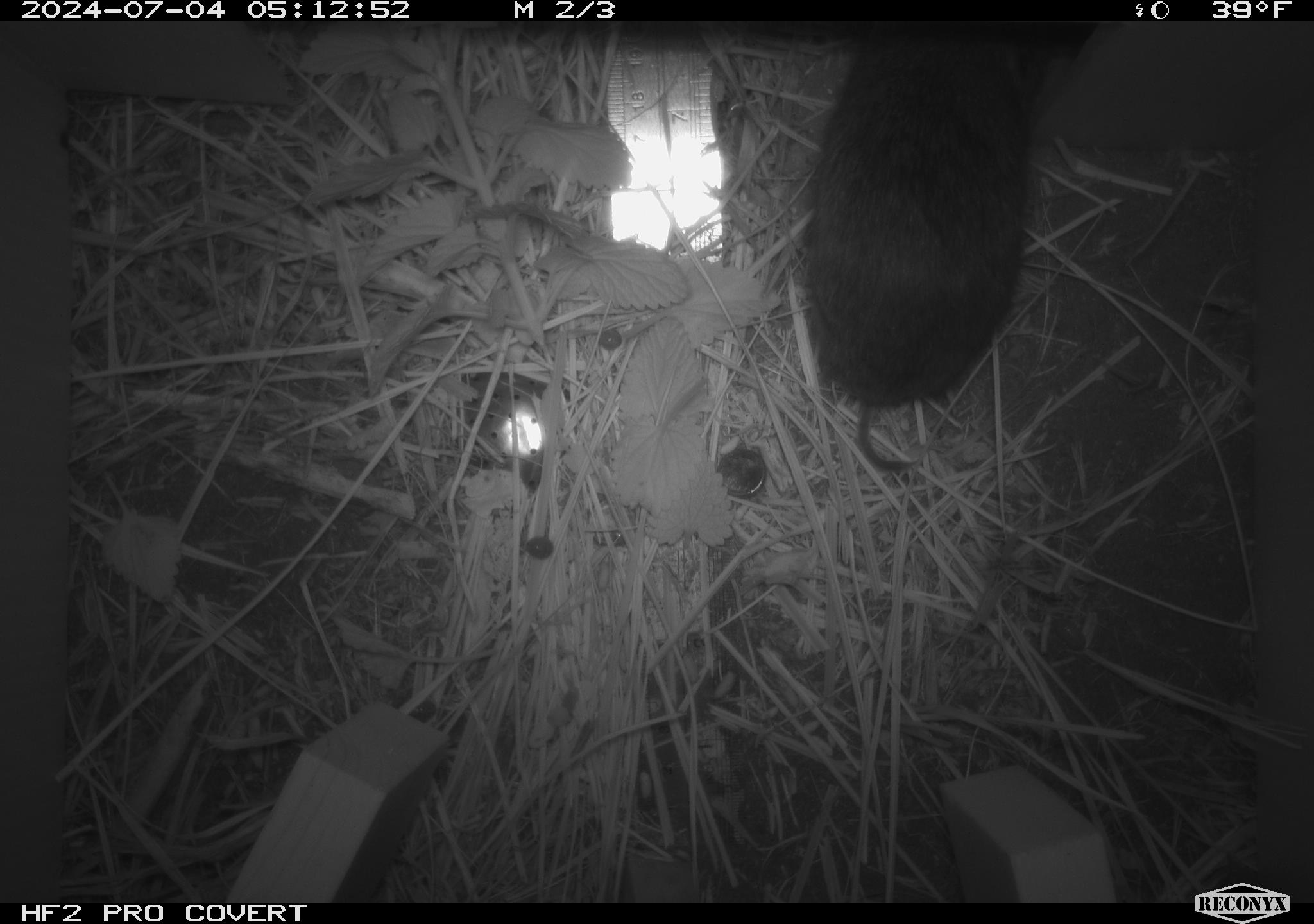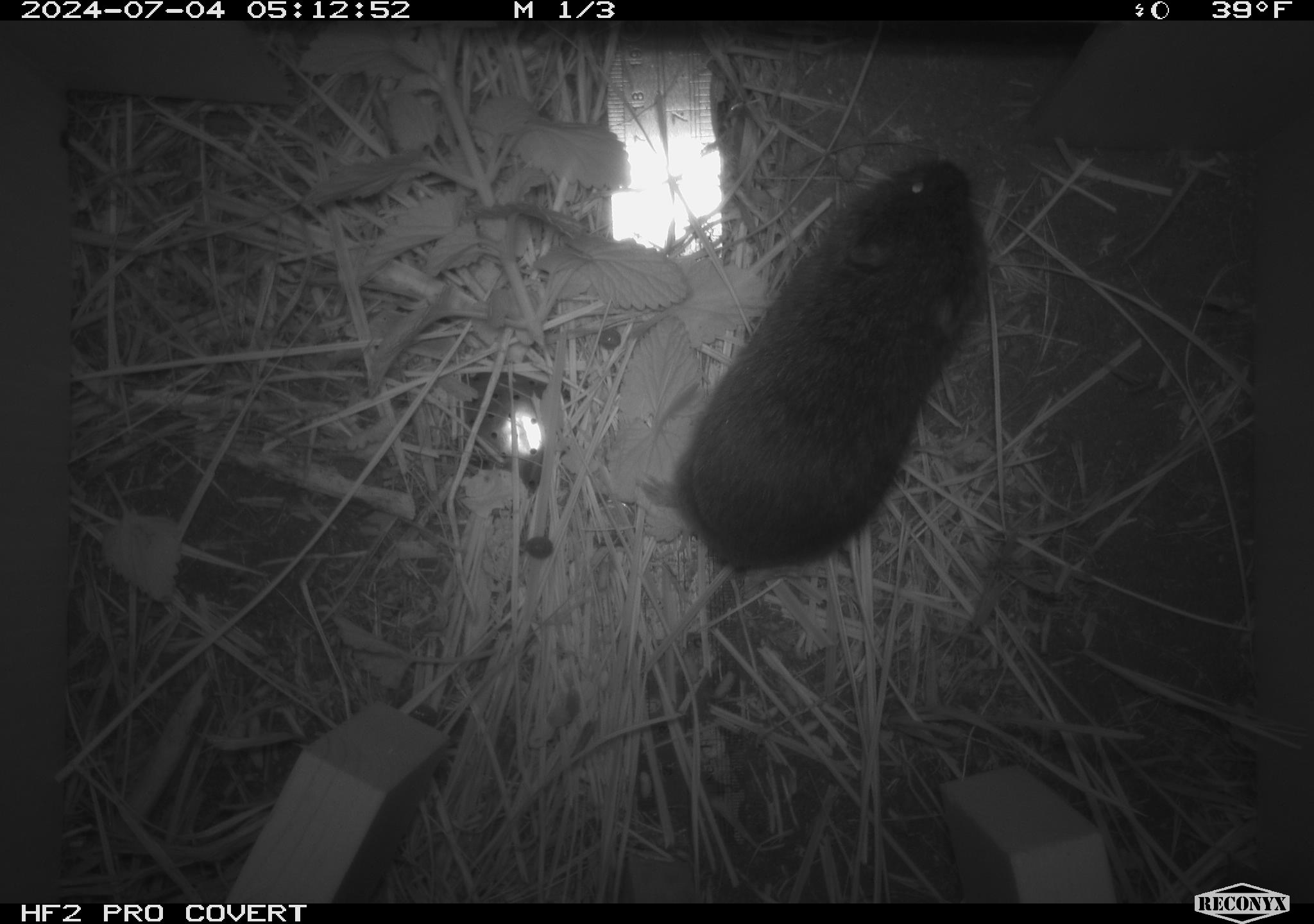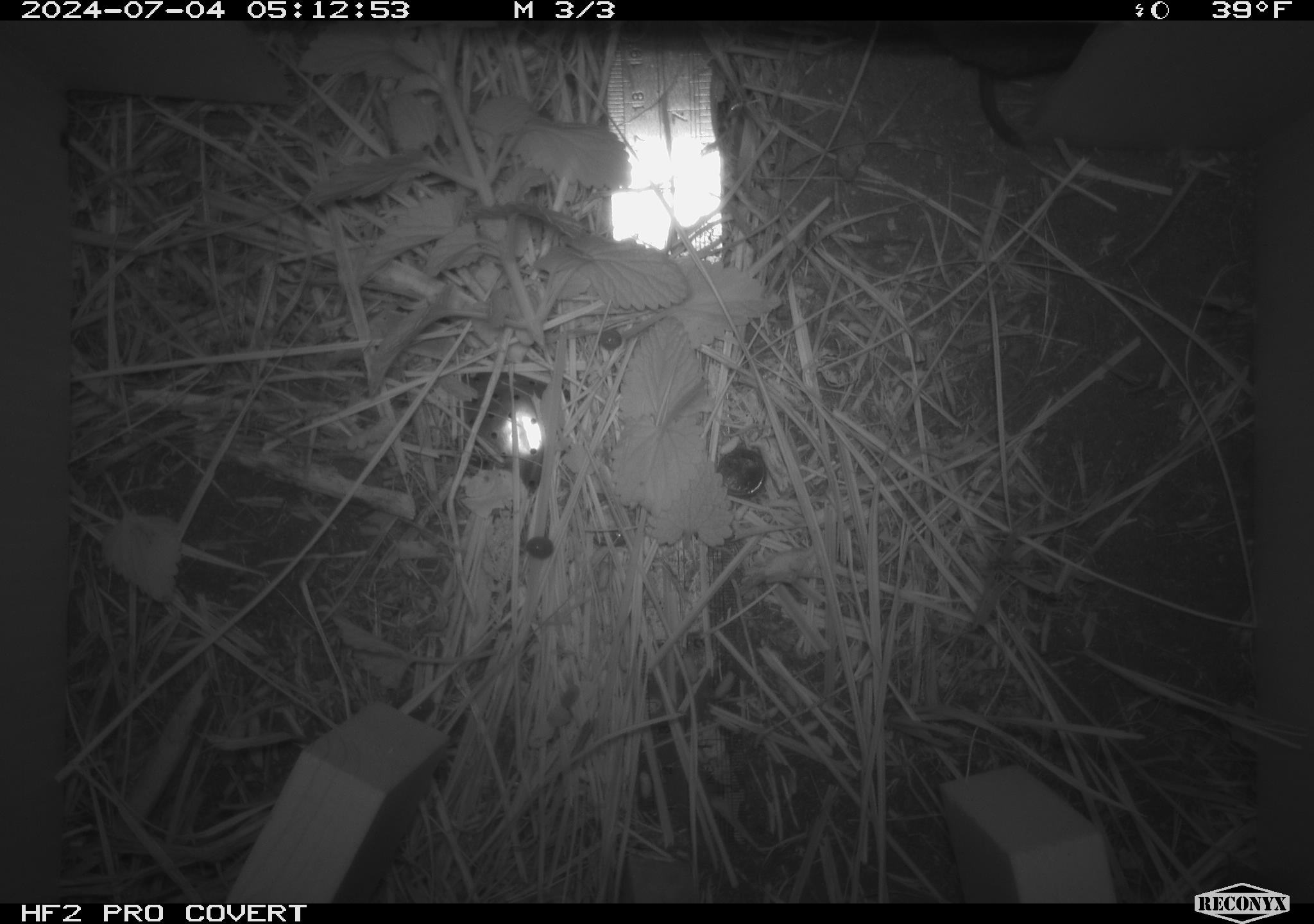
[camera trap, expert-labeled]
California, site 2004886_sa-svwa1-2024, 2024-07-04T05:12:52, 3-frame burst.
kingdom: Animalia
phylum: Chordata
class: Mammalia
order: Rodentia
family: Cricetidae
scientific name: Arvicolinae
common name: voles, lemmings, and muskrats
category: arvicolinae subfamily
Arvicolinae subfamily (voles, lemmings, and muskrats) (Arvicolinae).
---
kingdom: Animalia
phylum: Arthropoda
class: Malacostraca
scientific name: Malacostraca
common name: amphipods, crabs, isopods, krill, lobsters and shrimps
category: malacostracan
Malacostracan (amphipods, crabs, isopods, krill, lobsters and shrimps) (Malacostraca).